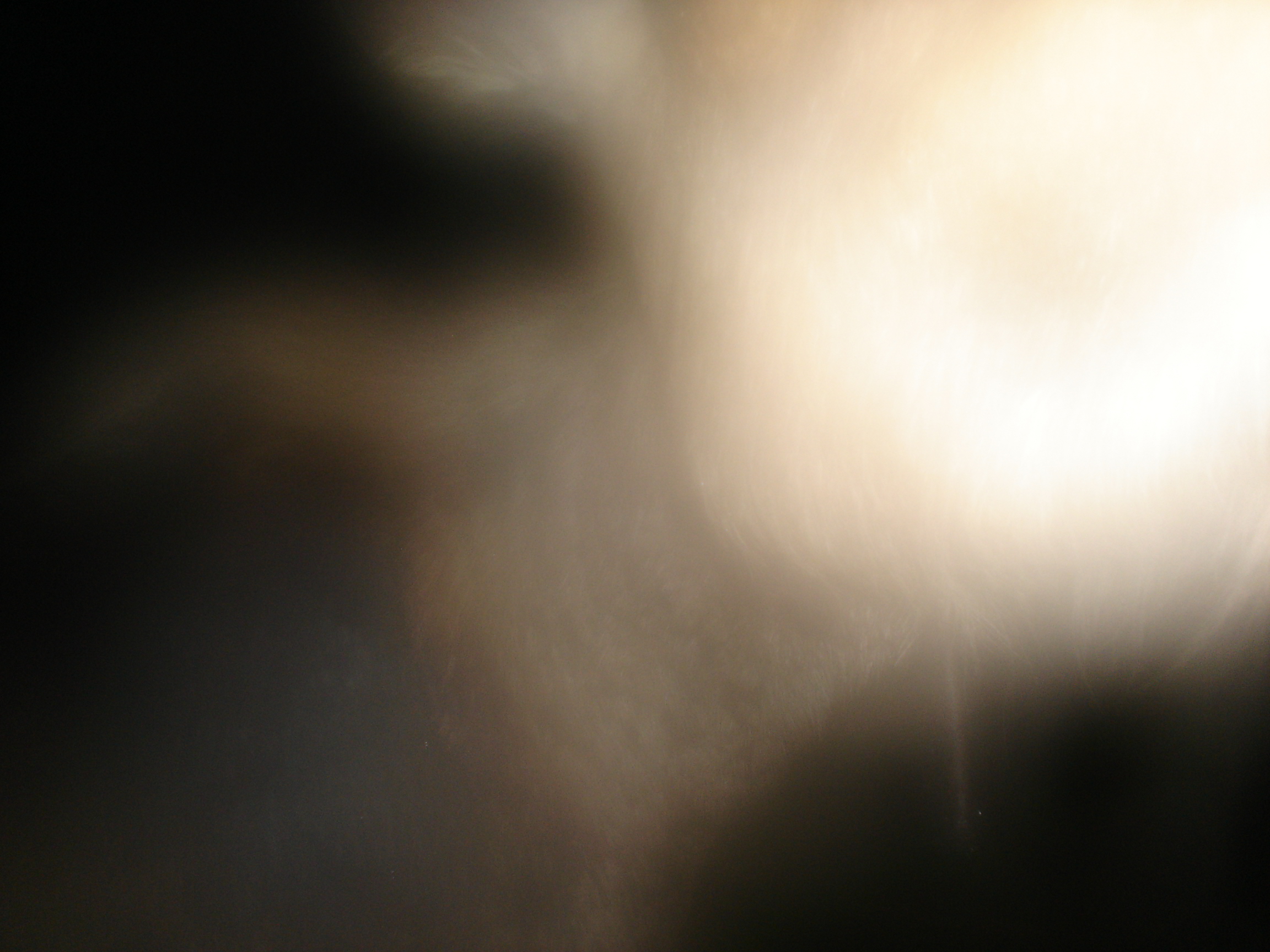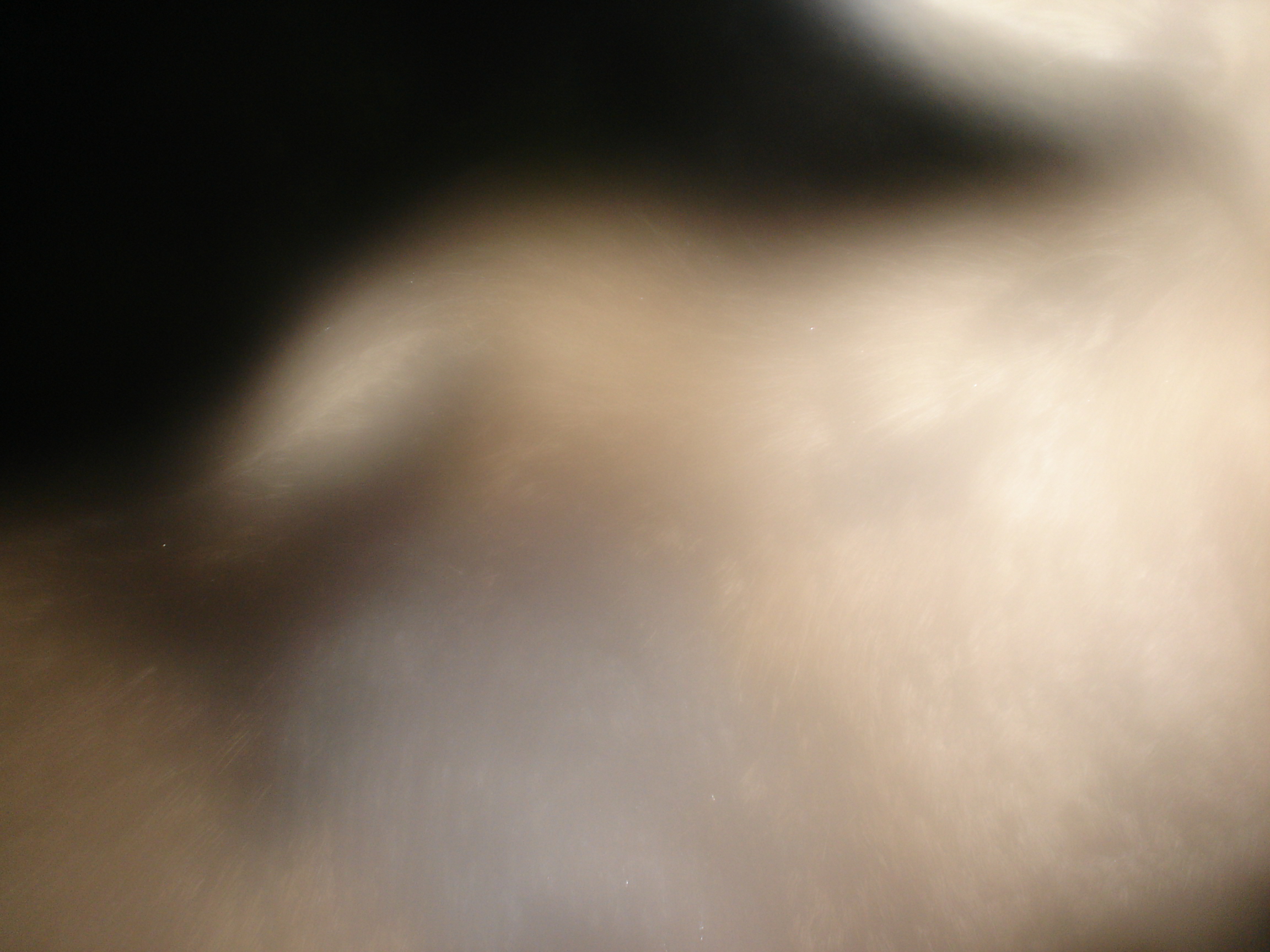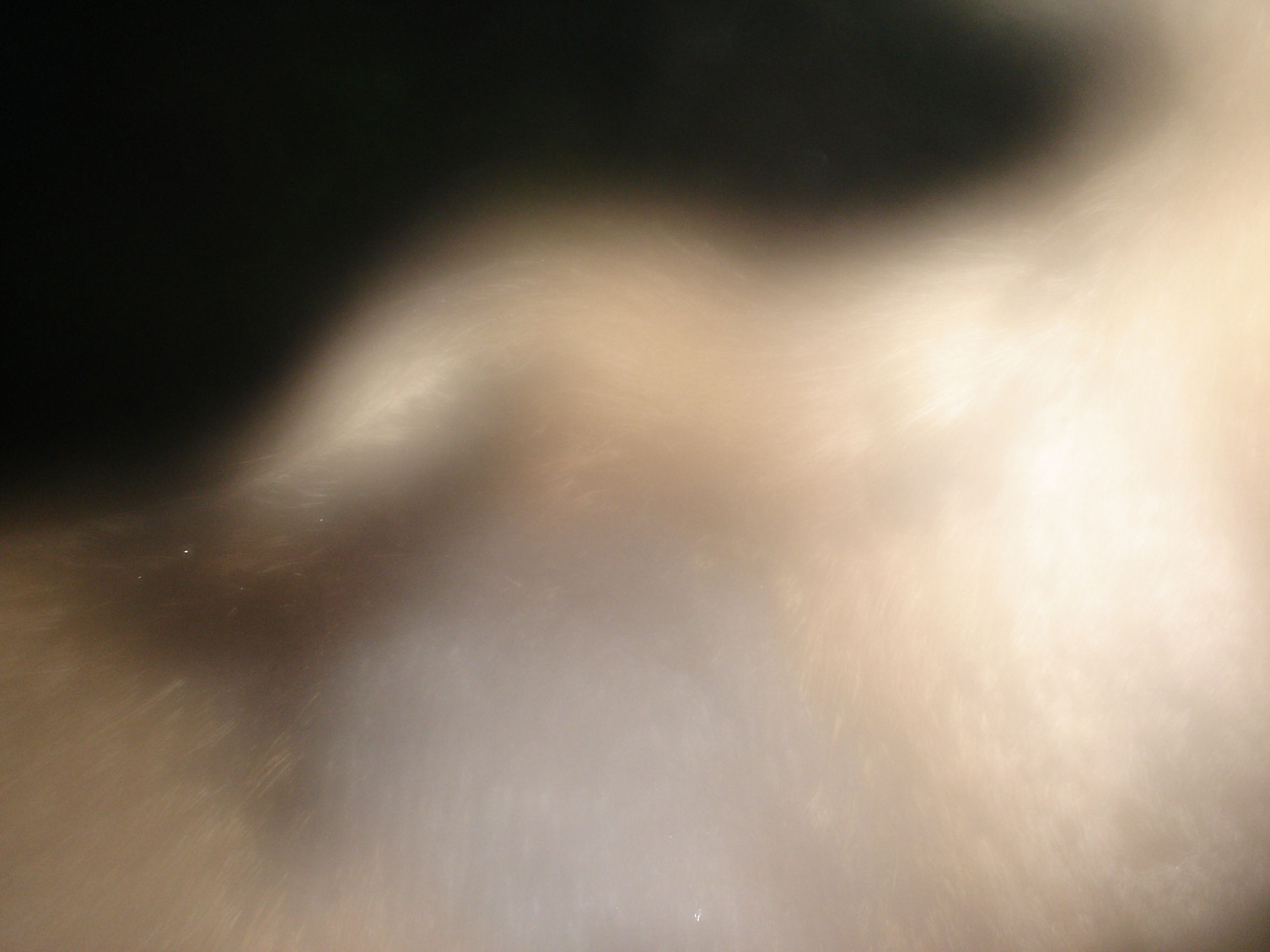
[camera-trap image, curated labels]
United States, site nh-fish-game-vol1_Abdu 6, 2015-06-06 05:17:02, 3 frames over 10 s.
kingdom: Animalia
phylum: Chordata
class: Mammalia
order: Artiodactyla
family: Cervidae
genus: Alces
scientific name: Alces alces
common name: moose